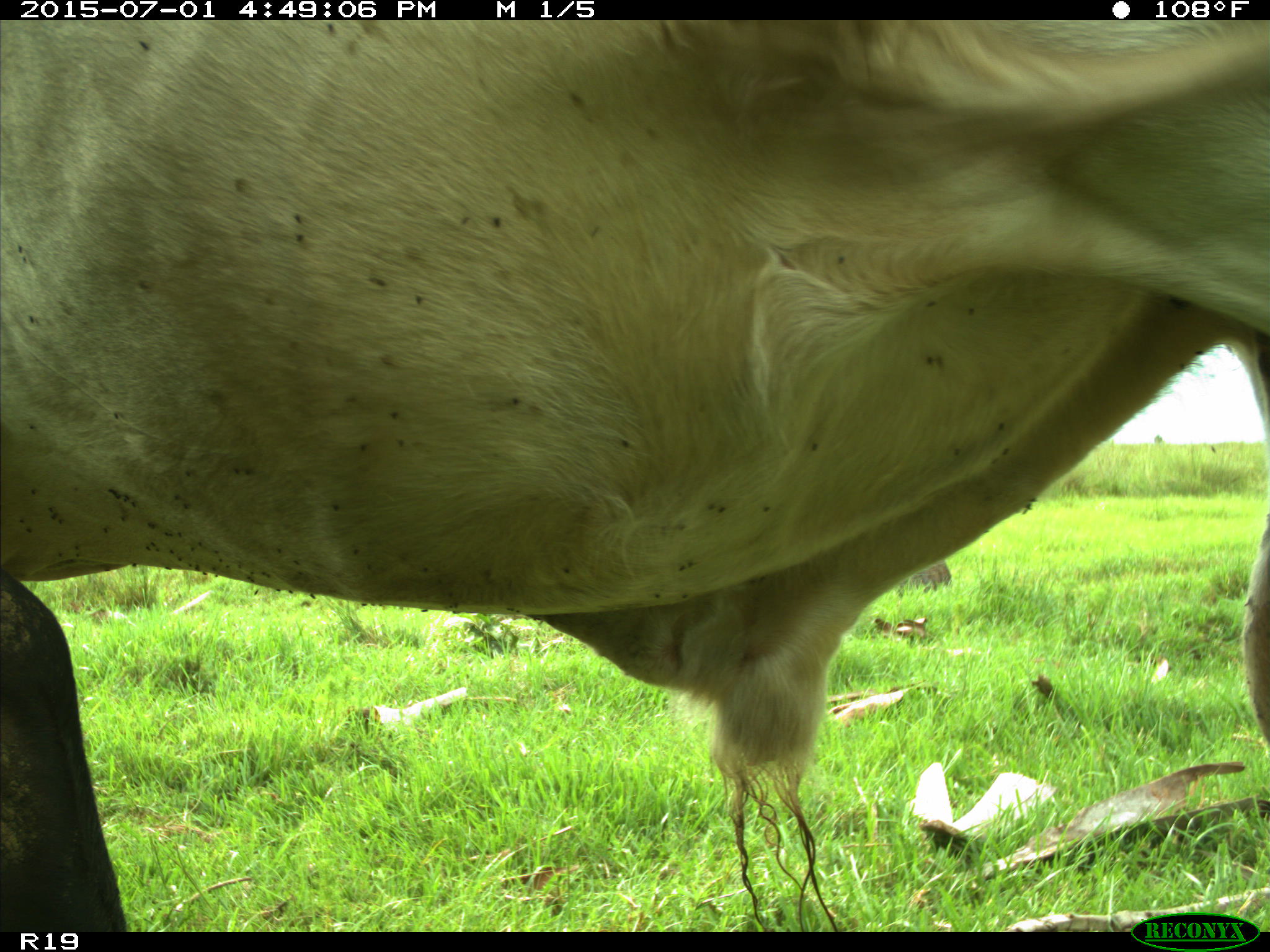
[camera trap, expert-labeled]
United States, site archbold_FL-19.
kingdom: Animalia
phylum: Chordata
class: Mammalia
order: Artiodactyla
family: Bovidae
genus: Bos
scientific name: Bos taurus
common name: domestic cow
Bos taurus (domestic cow).